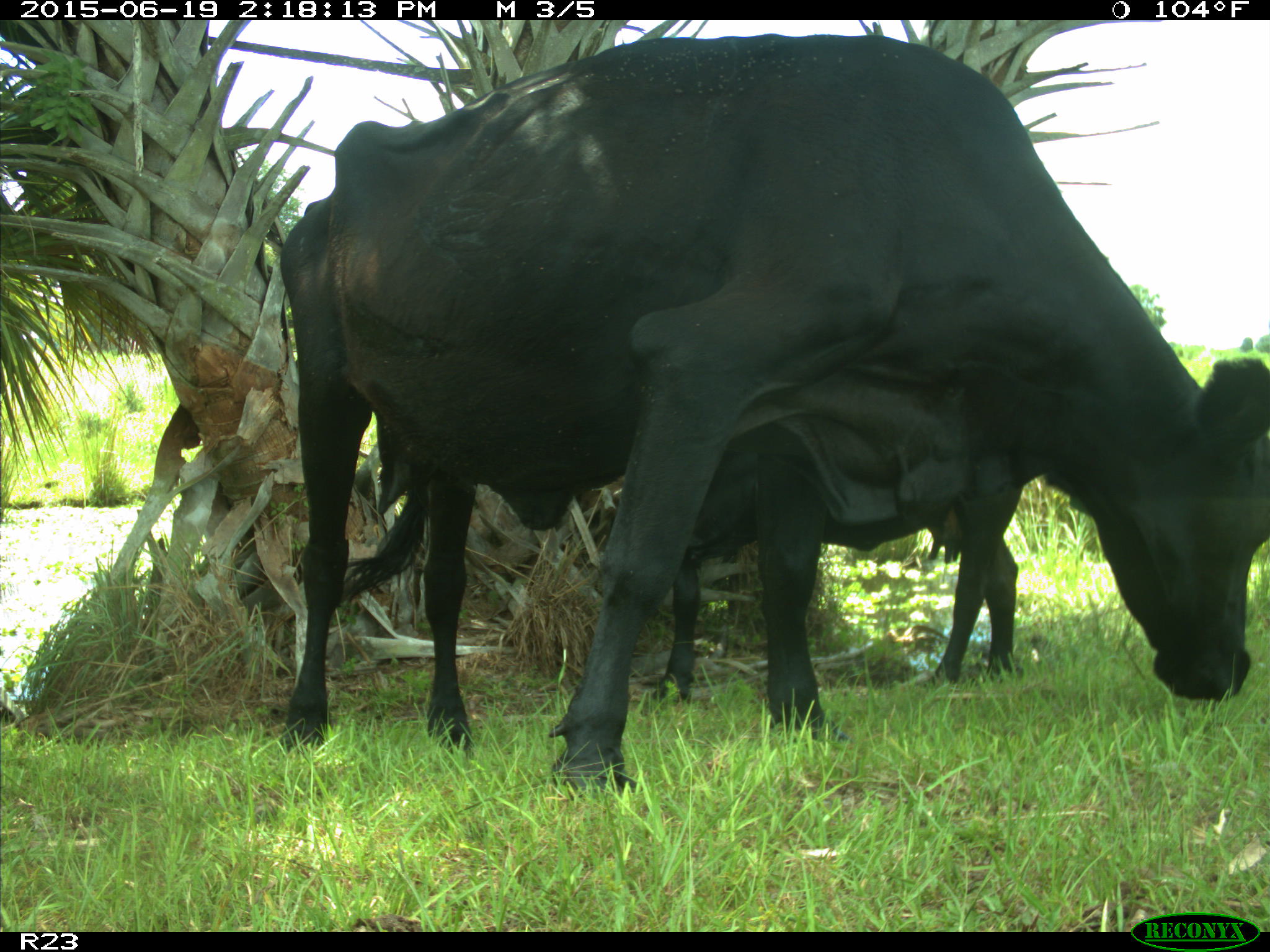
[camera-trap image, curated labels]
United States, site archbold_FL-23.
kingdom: Animalia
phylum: Chordata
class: Mammalia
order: Artiodactyla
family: Bovidae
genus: Bos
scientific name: Bos taurus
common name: domestic cow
Bos taurus (domestic cow).